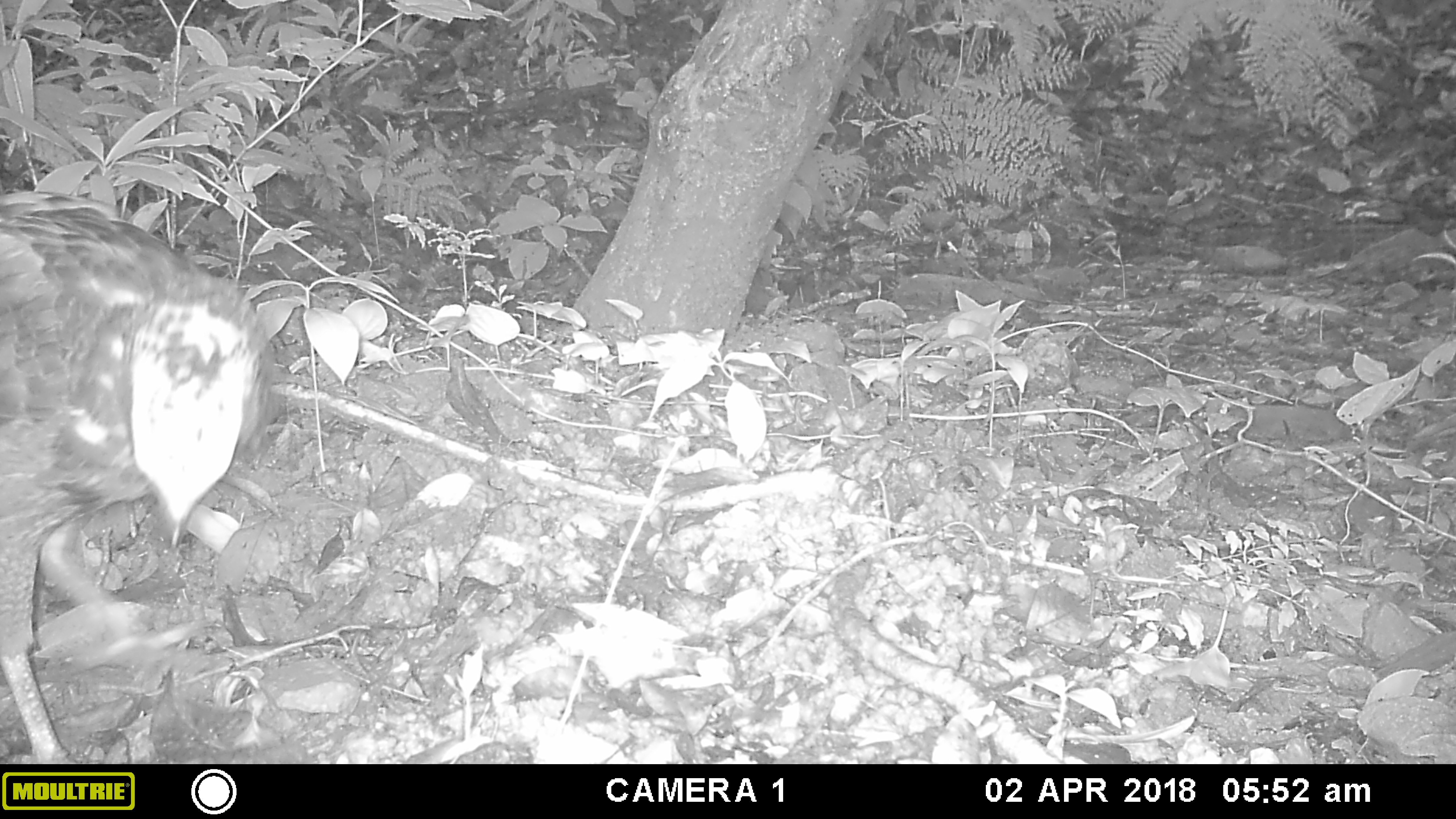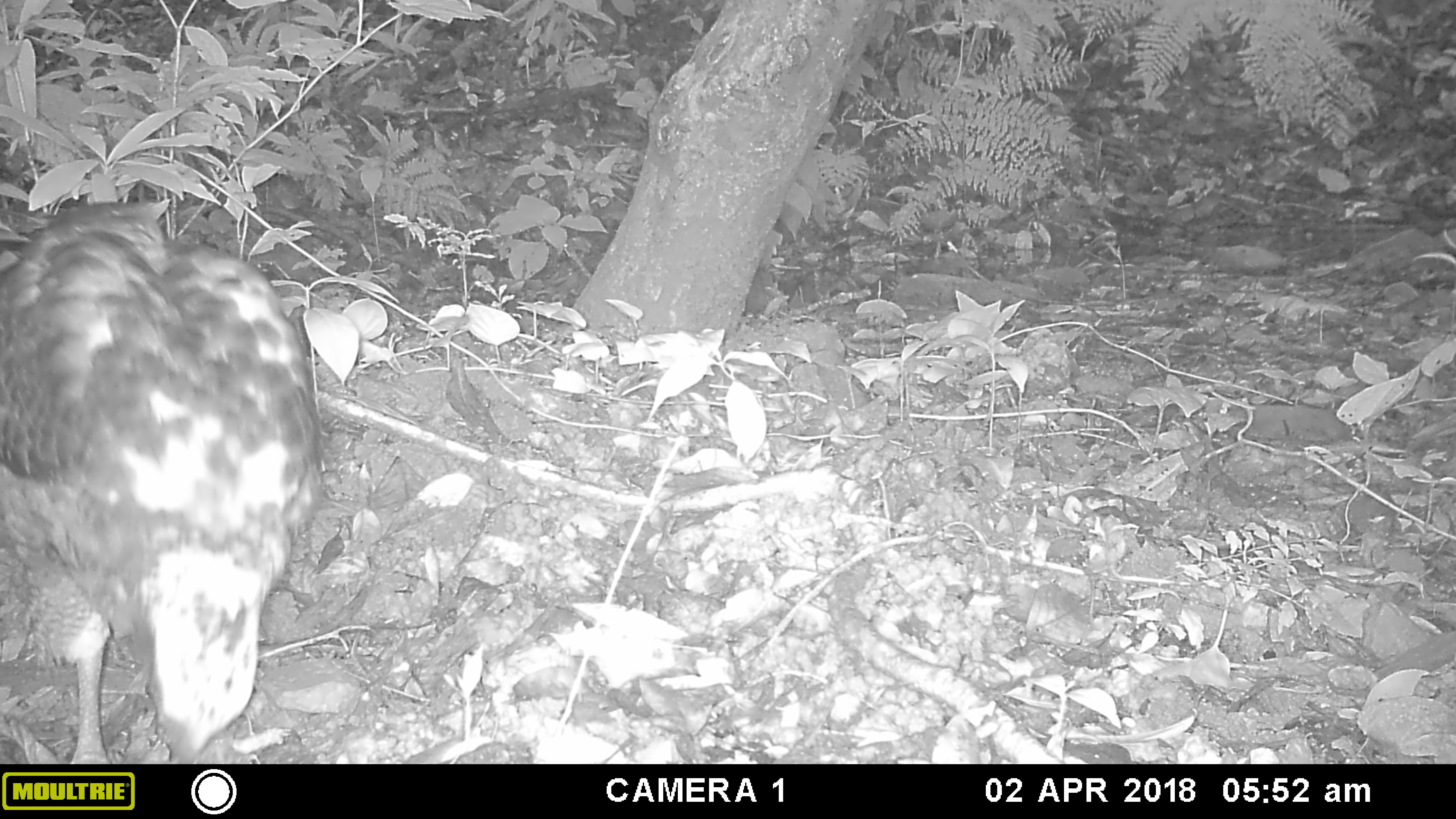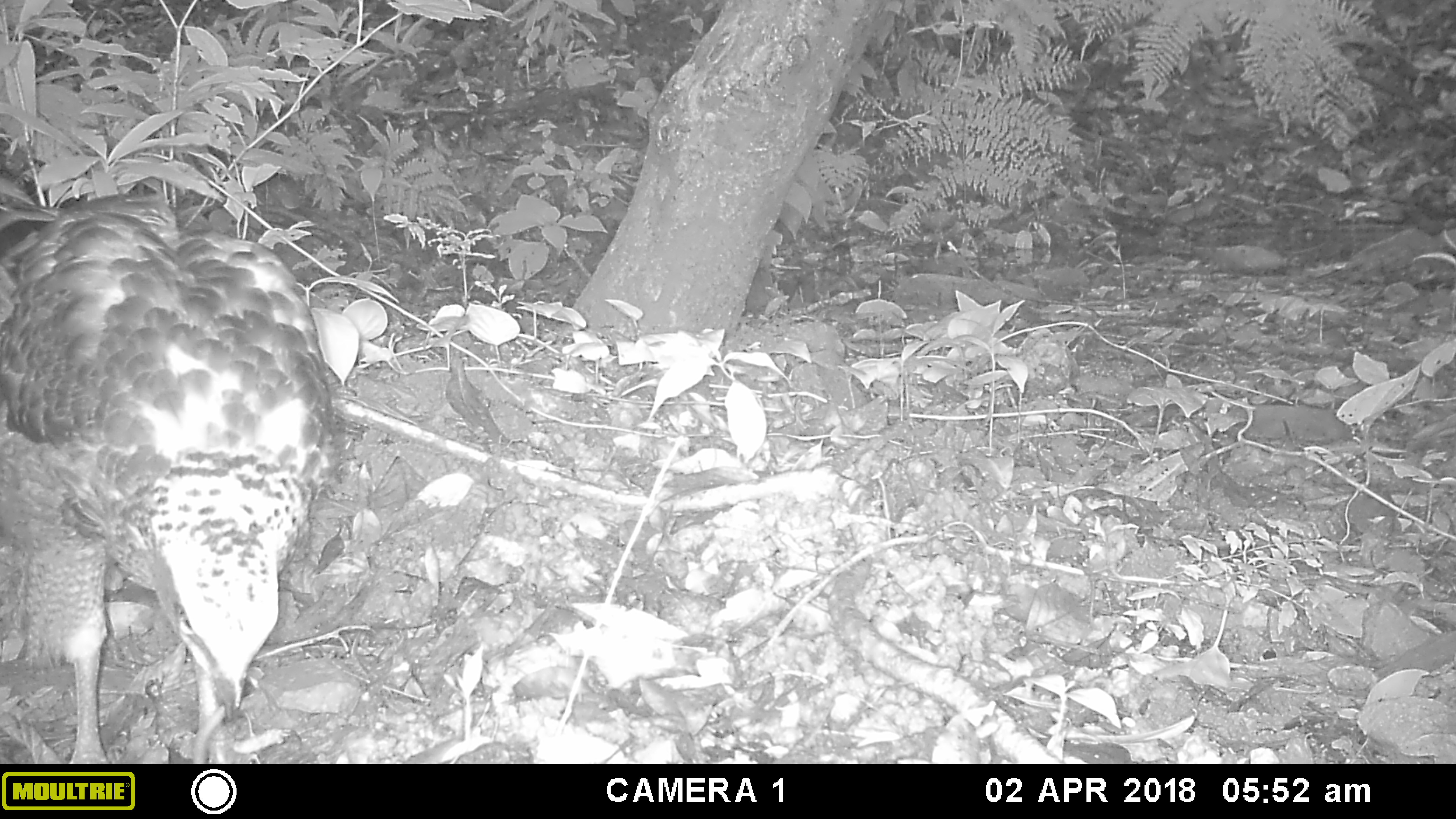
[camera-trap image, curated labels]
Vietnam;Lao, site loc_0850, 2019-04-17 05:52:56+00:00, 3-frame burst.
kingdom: Animalia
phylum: Chordata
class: Aves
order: Accipitriformes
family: Accipitridae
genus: Spilornis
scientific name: Spilornis cheela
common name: crested serpent eagle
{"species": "crested serpent eagle (Spilornis cheela)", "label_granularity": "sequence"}